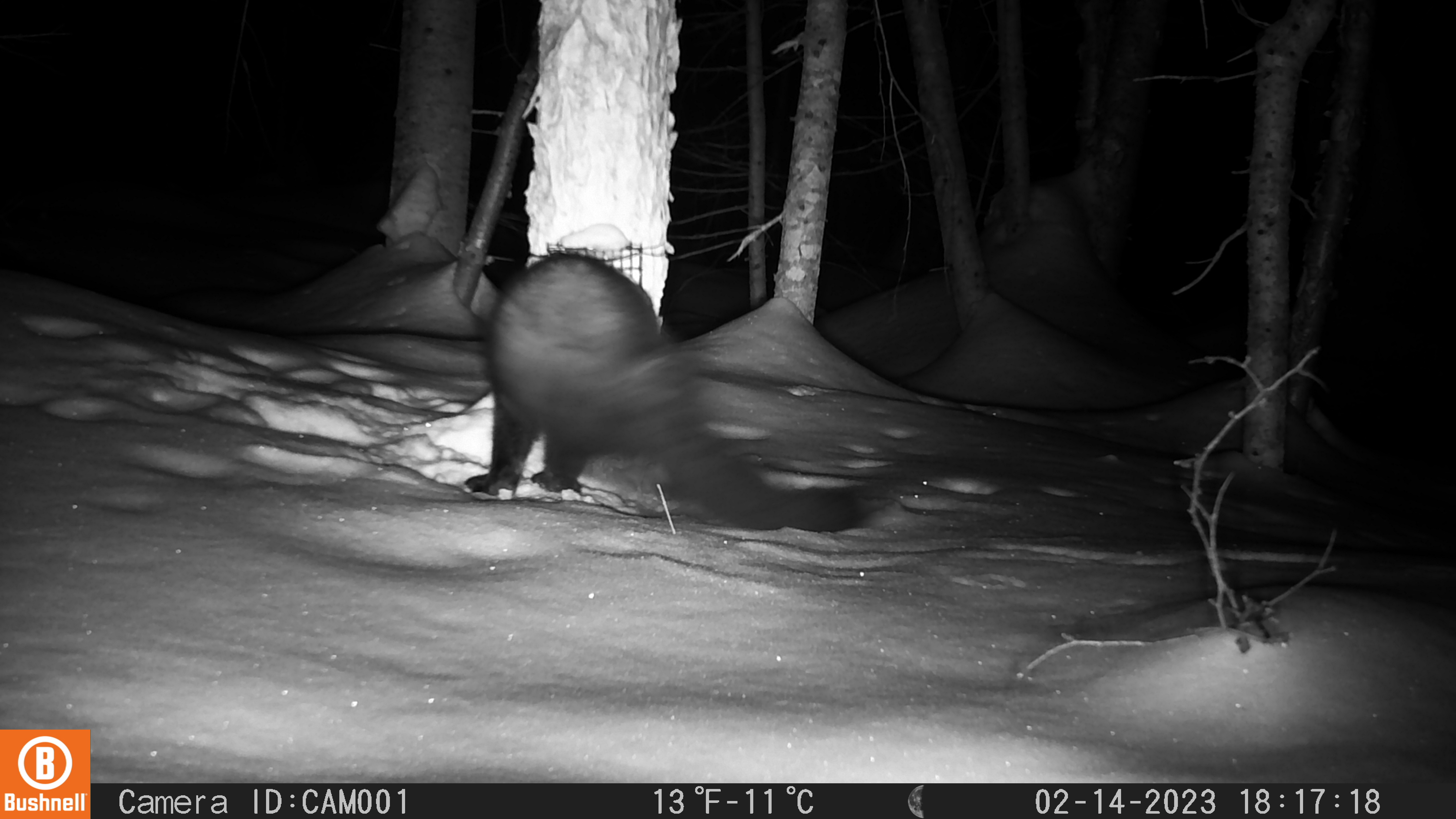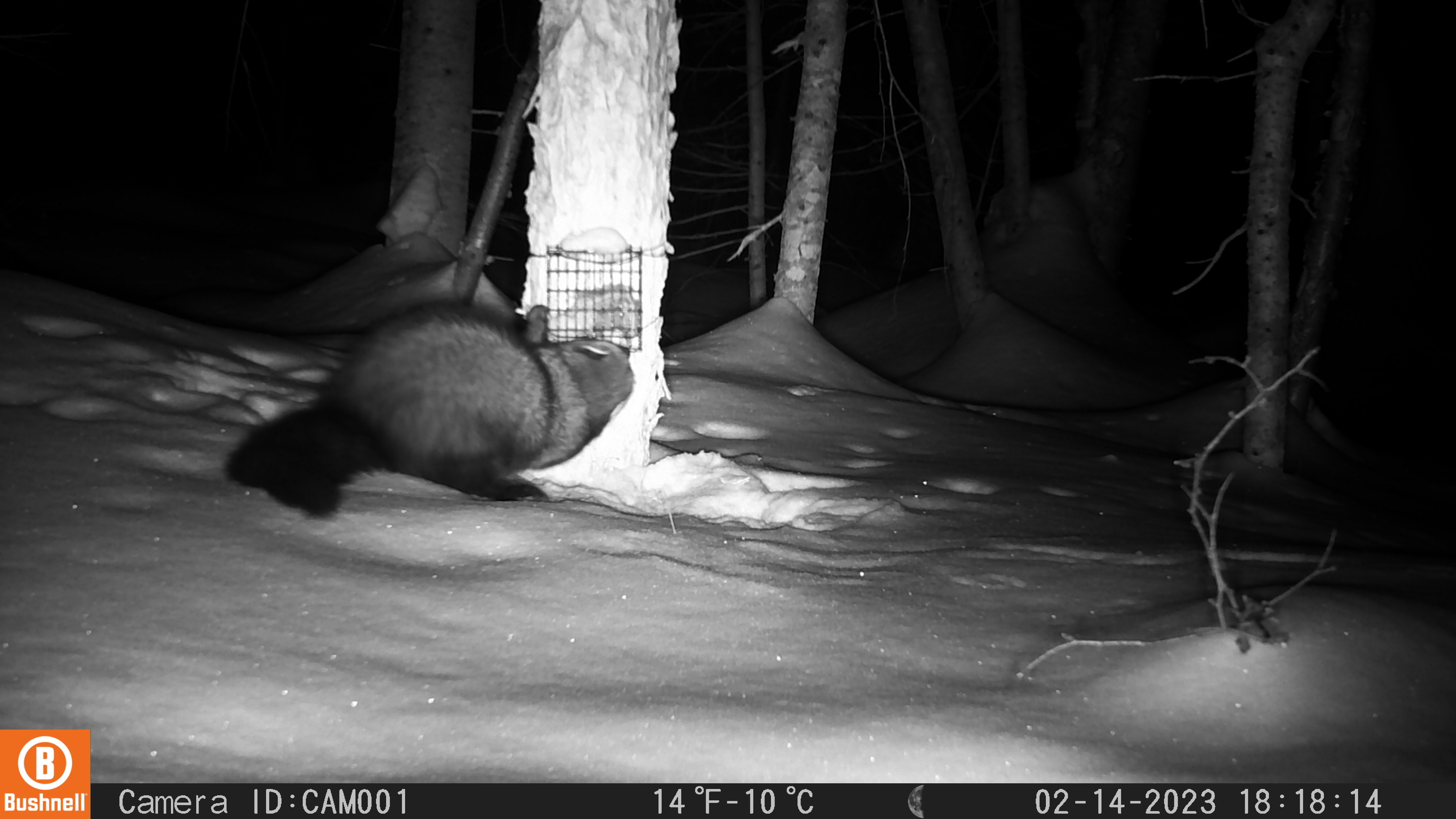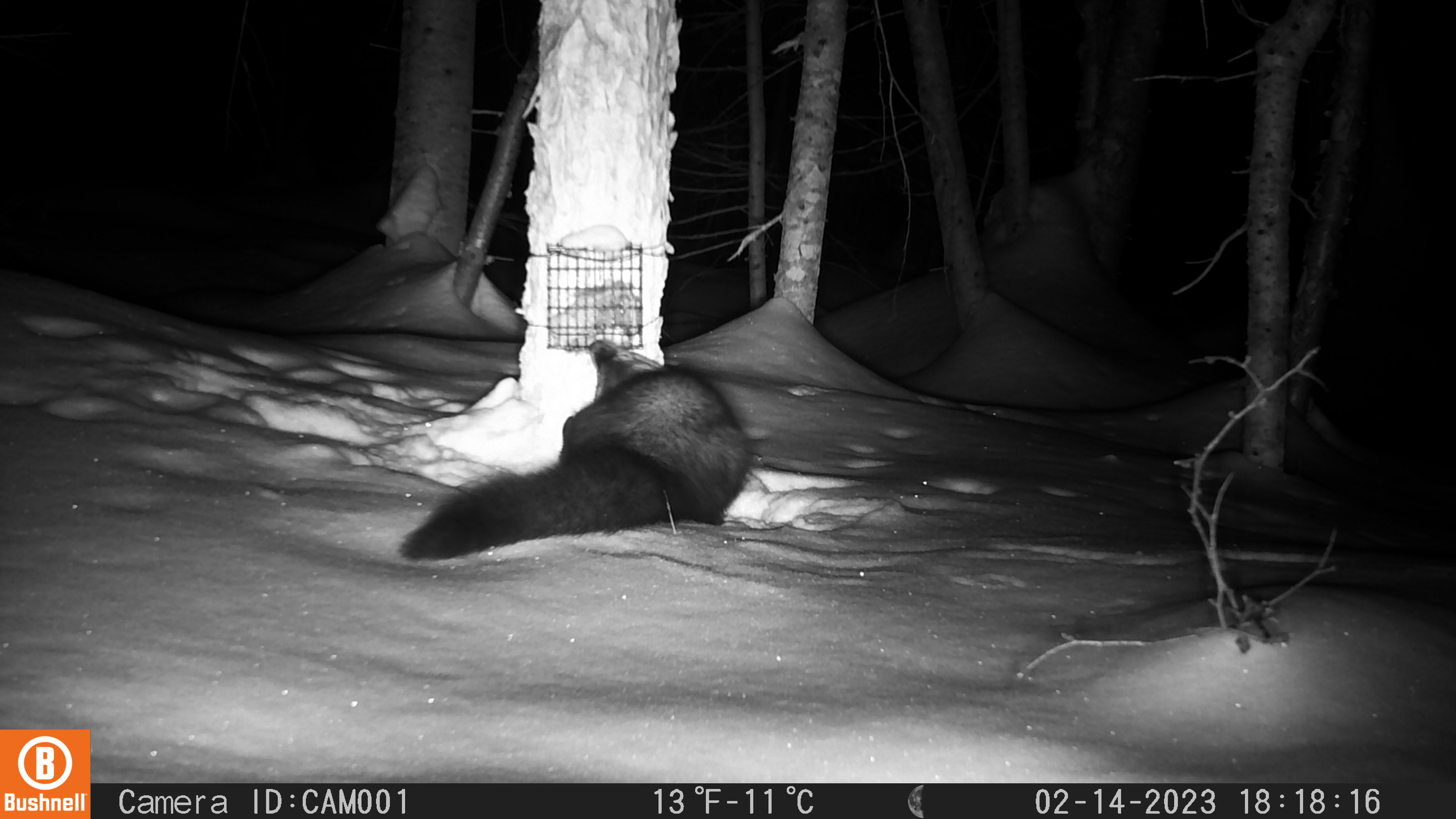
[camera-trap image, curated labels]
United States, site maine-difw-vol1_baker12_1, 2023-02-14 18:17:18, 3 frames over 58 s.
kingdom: Animalia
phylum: Chordata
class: Mammalia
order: Carnivora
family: Mustelidae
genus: Pekania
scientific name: Pekania pennanti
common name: fisher